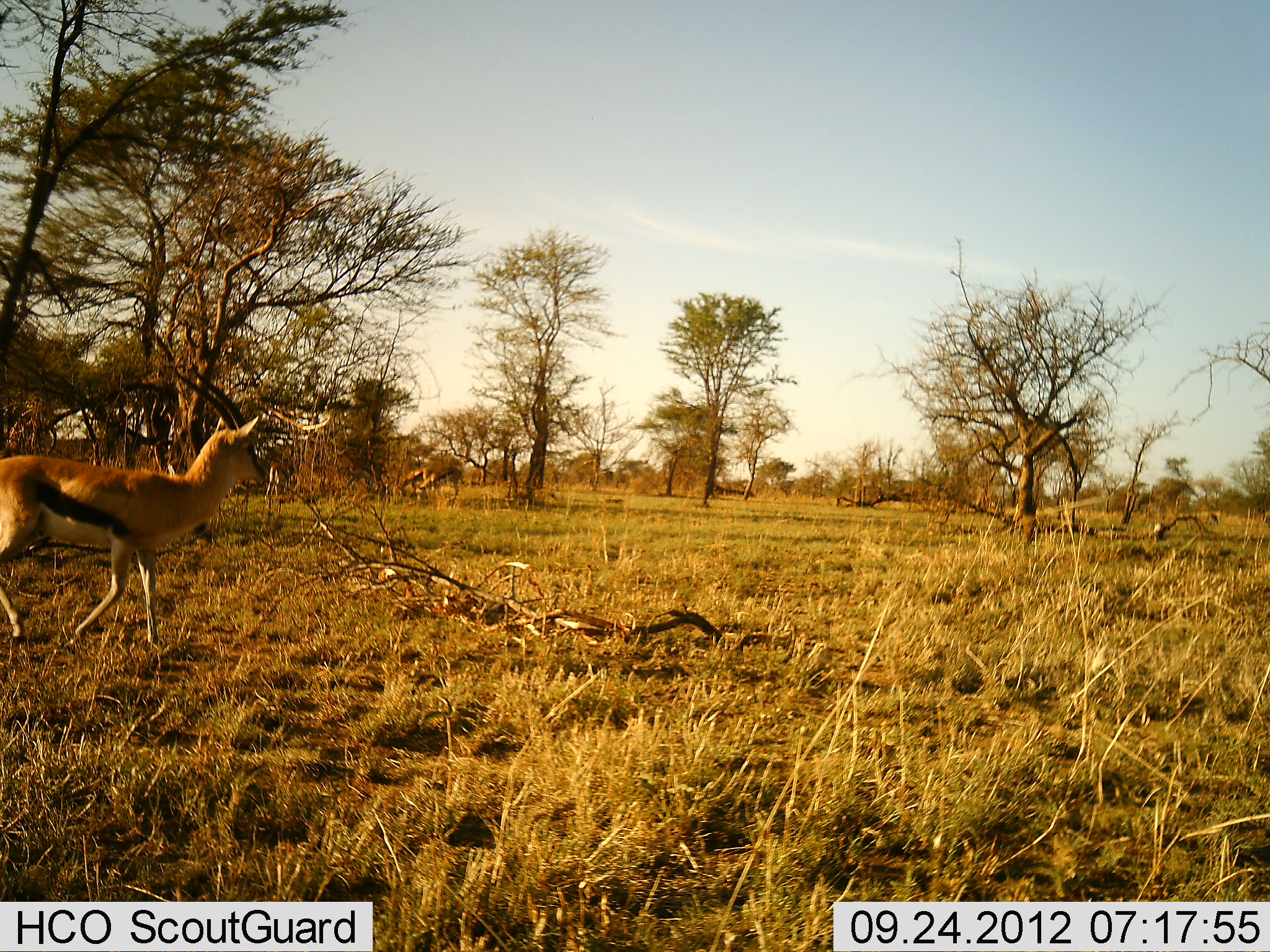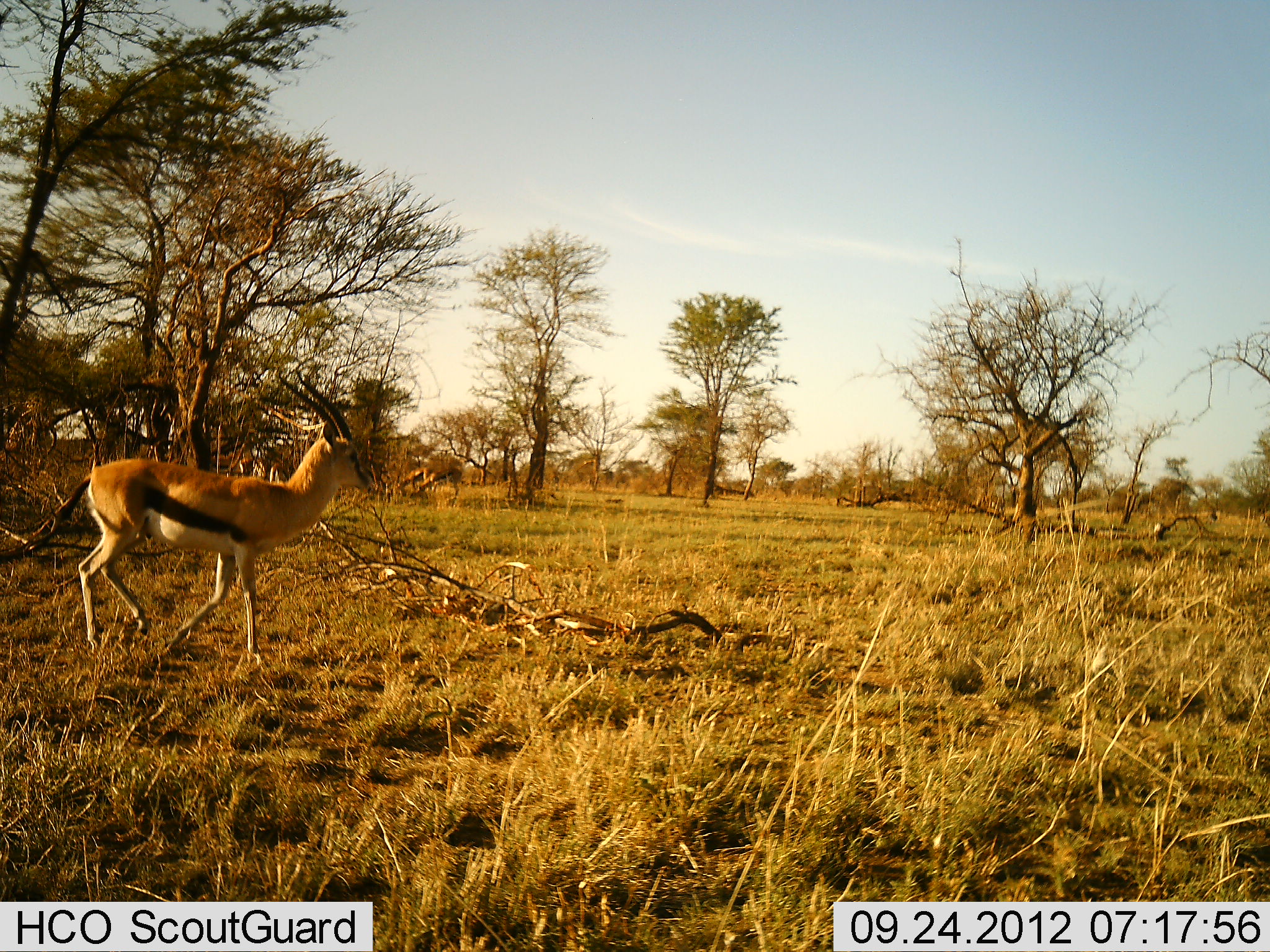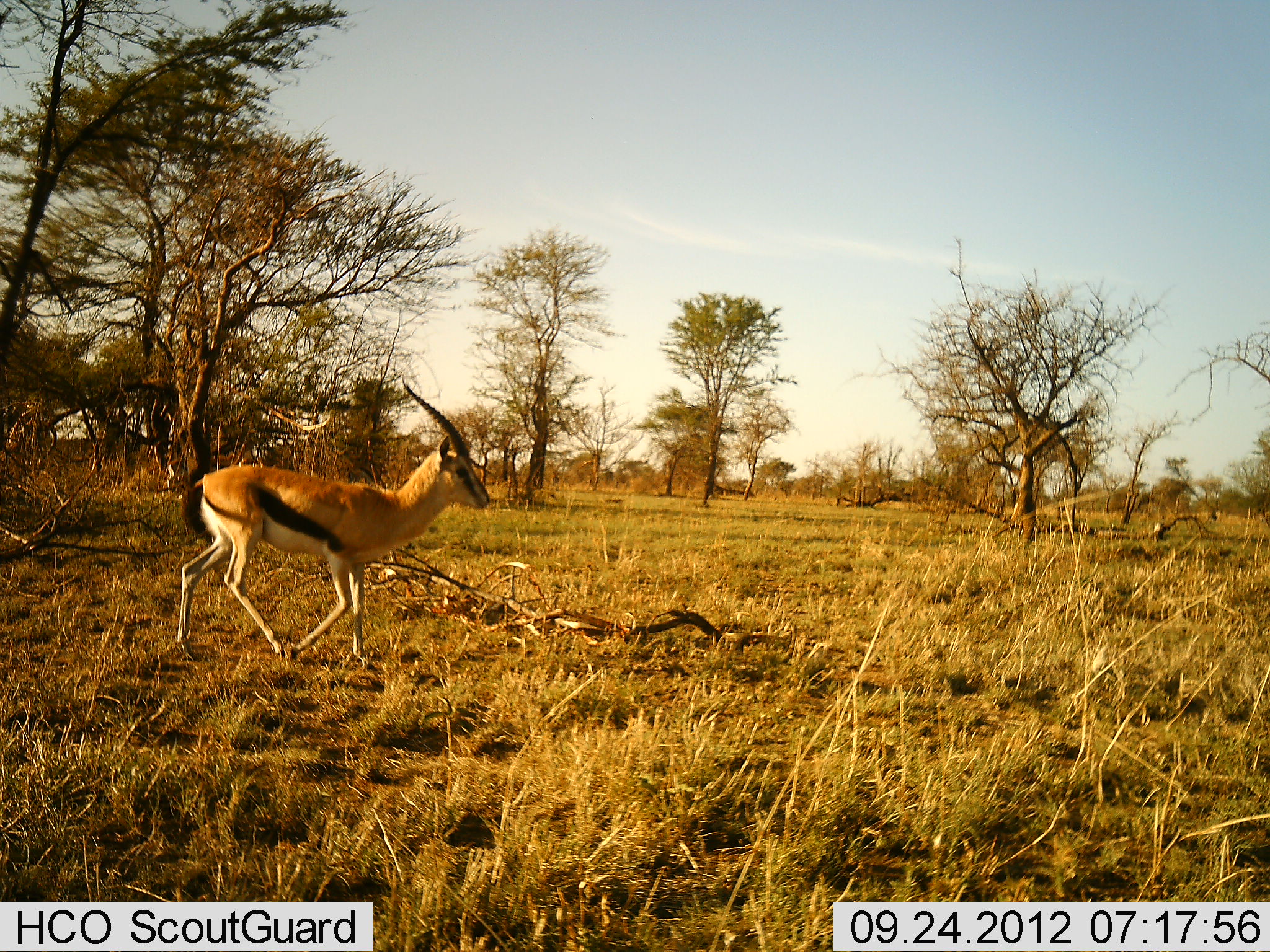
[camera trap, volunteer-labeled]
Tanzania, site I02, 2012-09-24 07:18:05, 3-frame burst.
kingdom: Animalia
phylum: Chordata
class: Mammalia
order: Artiodactyla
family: Bovidae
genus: Eudorcas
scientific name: Eudorcas thomsonii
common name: thomson's gazelle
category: gazellethomsons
Gazellethomsons (thomson's gazelle) (Eudorcas thomsonii), count 1. Behavior (volunteer vote fractions): standing 10%, resting 0%, moving 100%, interacting 0%. Young present (vote fraction): 0%. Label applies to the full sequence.